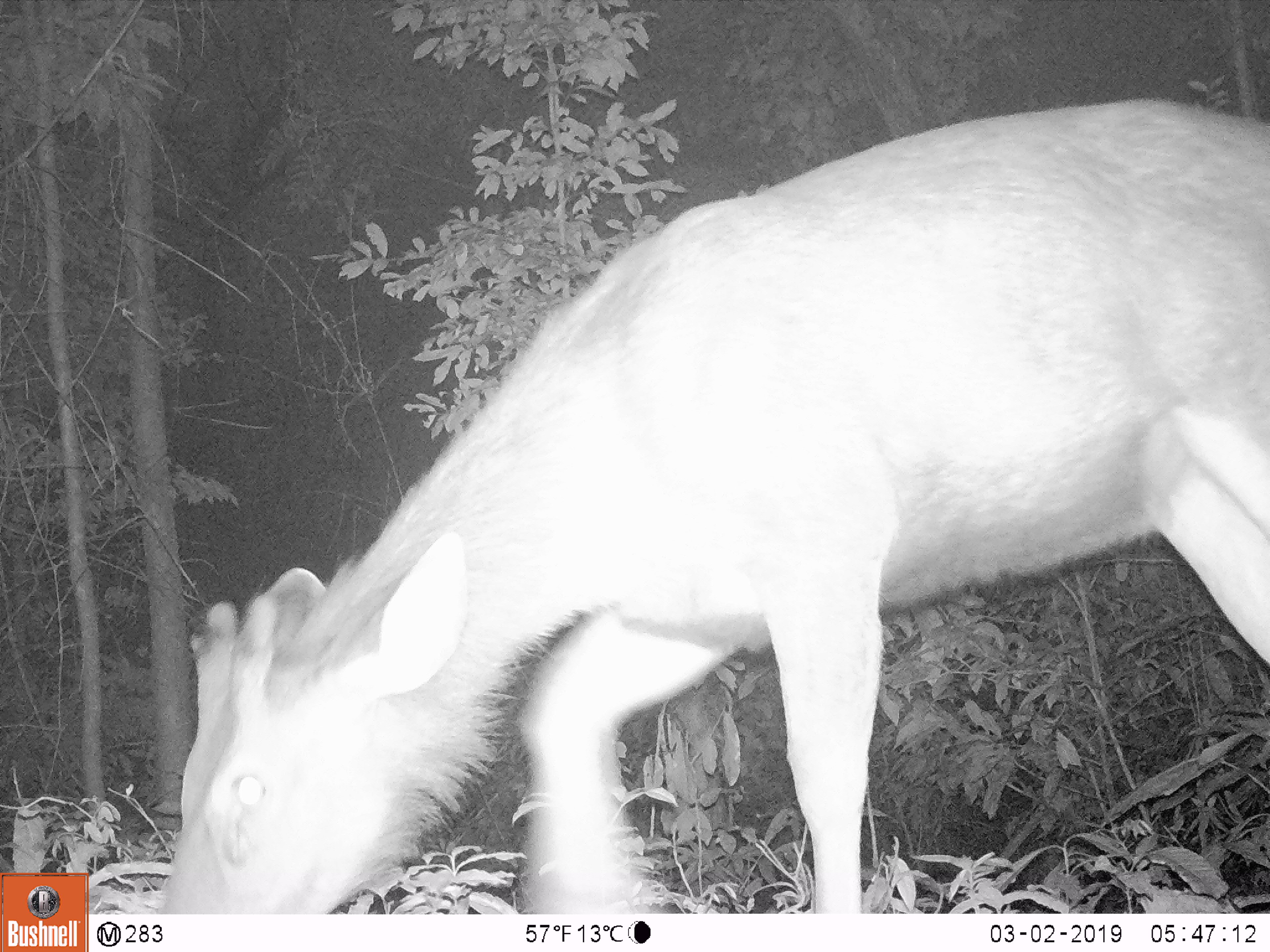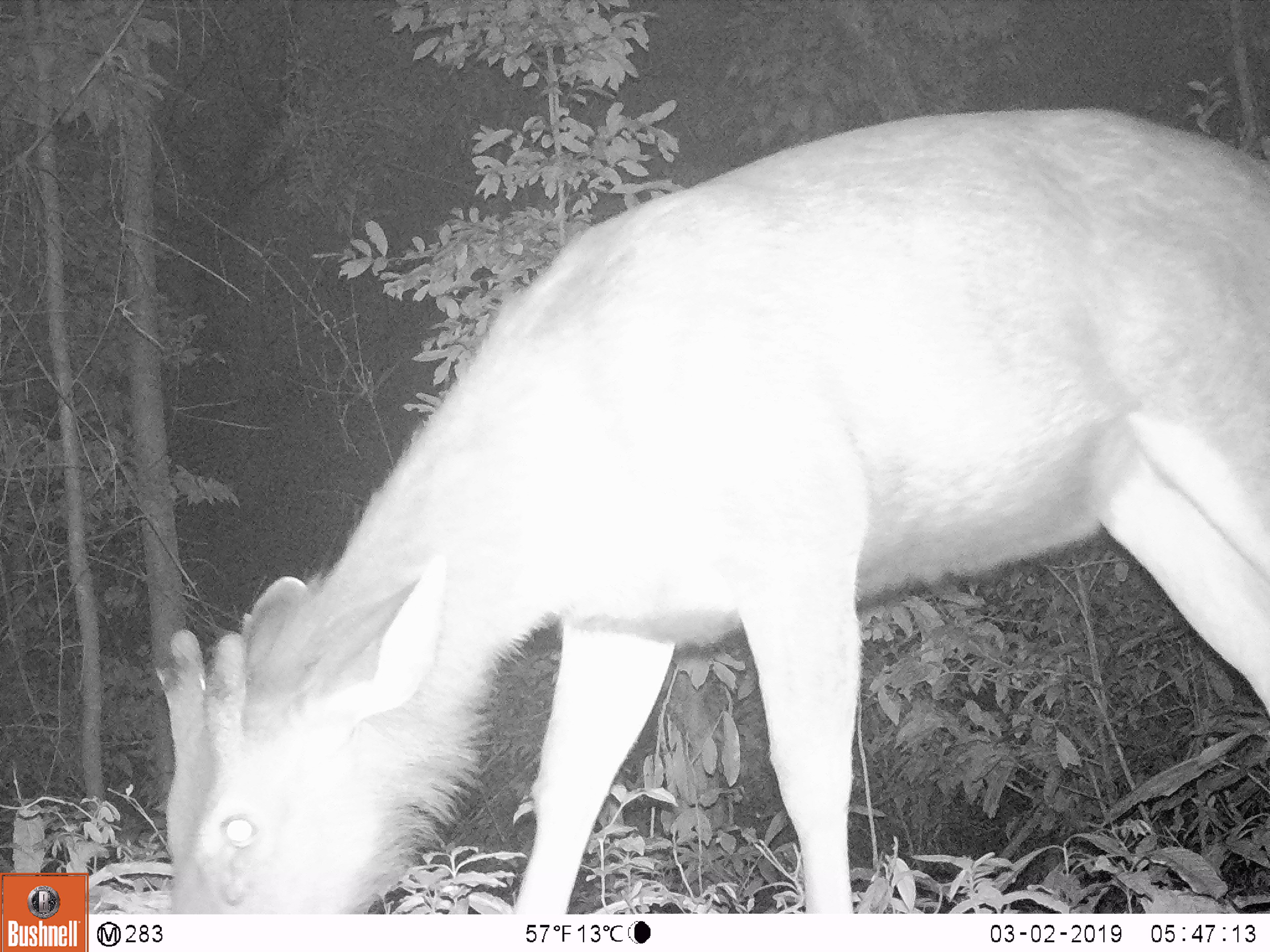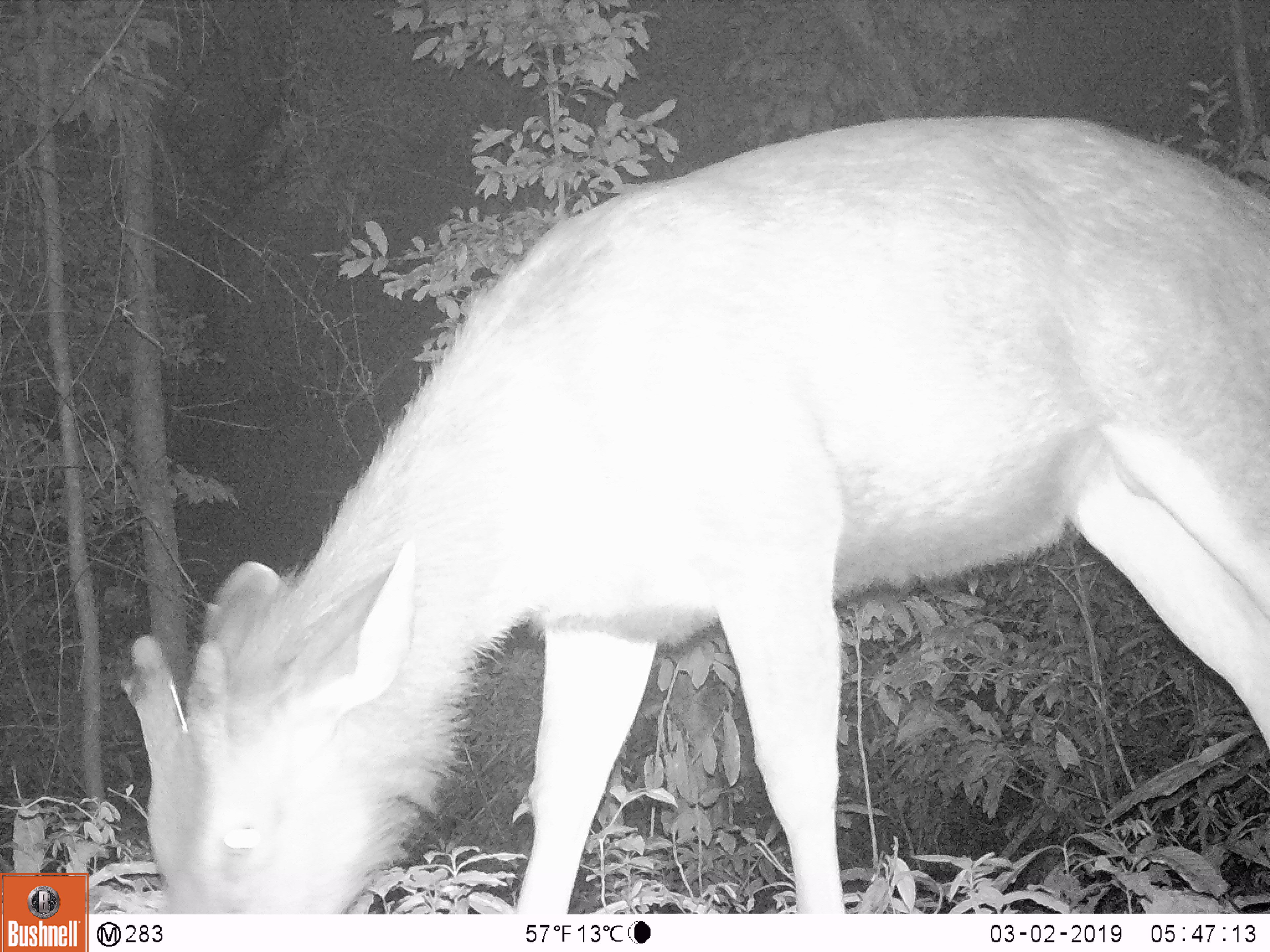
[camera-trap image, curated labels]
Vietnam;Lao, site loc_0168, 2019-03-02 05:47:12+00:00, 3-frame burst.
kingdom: Animalia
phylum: Chordata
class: Mammalia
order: Artiodactyla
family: Cervidae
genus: Rusa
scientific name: Rusa unicolor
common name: sambar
Sambar (Rusa unicolor). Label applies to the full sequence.